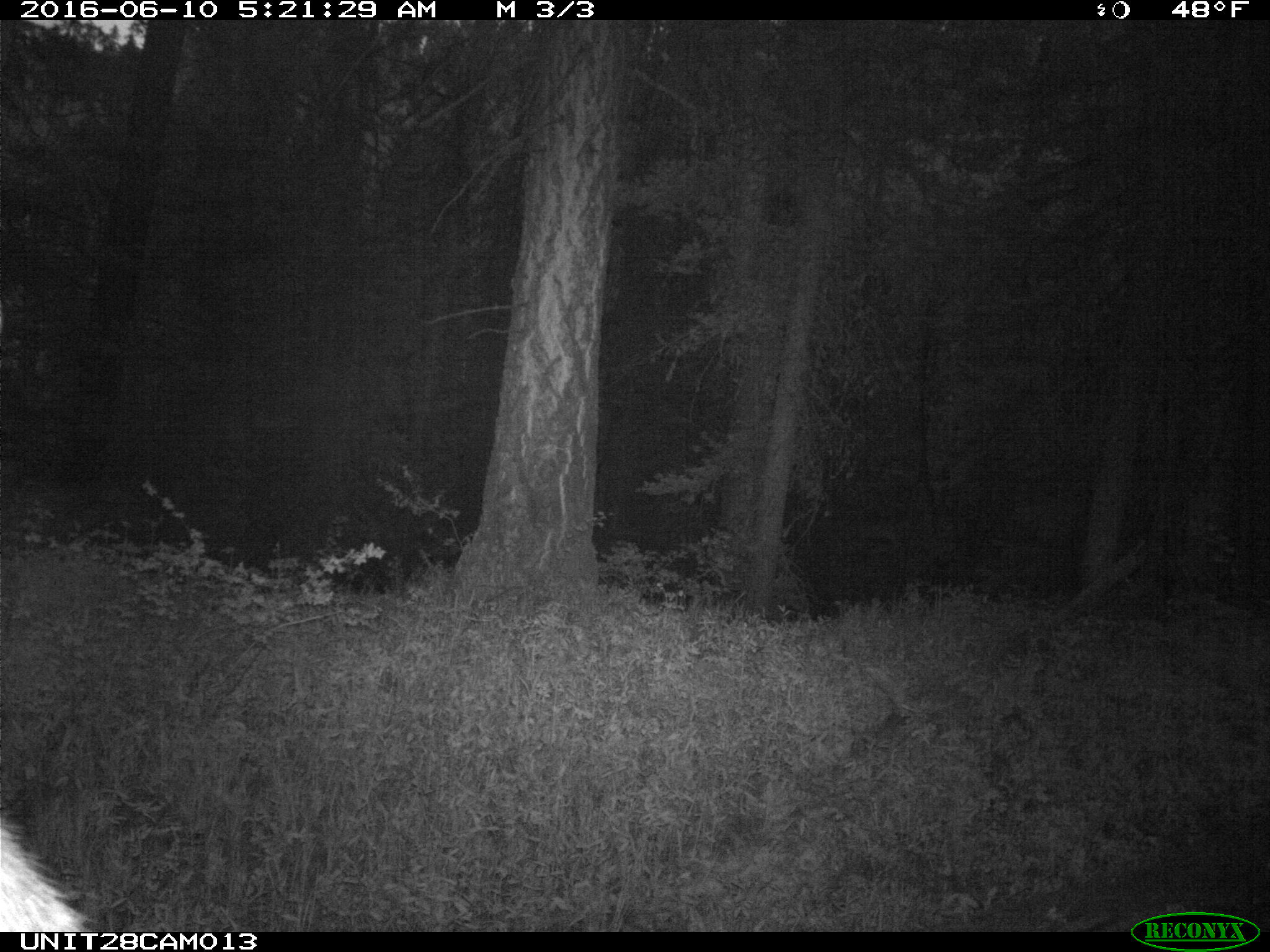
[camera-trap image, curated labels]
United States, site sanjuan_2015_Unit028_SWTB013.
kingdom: Animalia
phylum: Chordata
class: Mammalia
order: Artiodactyla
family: Cervidae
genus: Cervus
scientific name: Cervus elaphus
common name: red deer